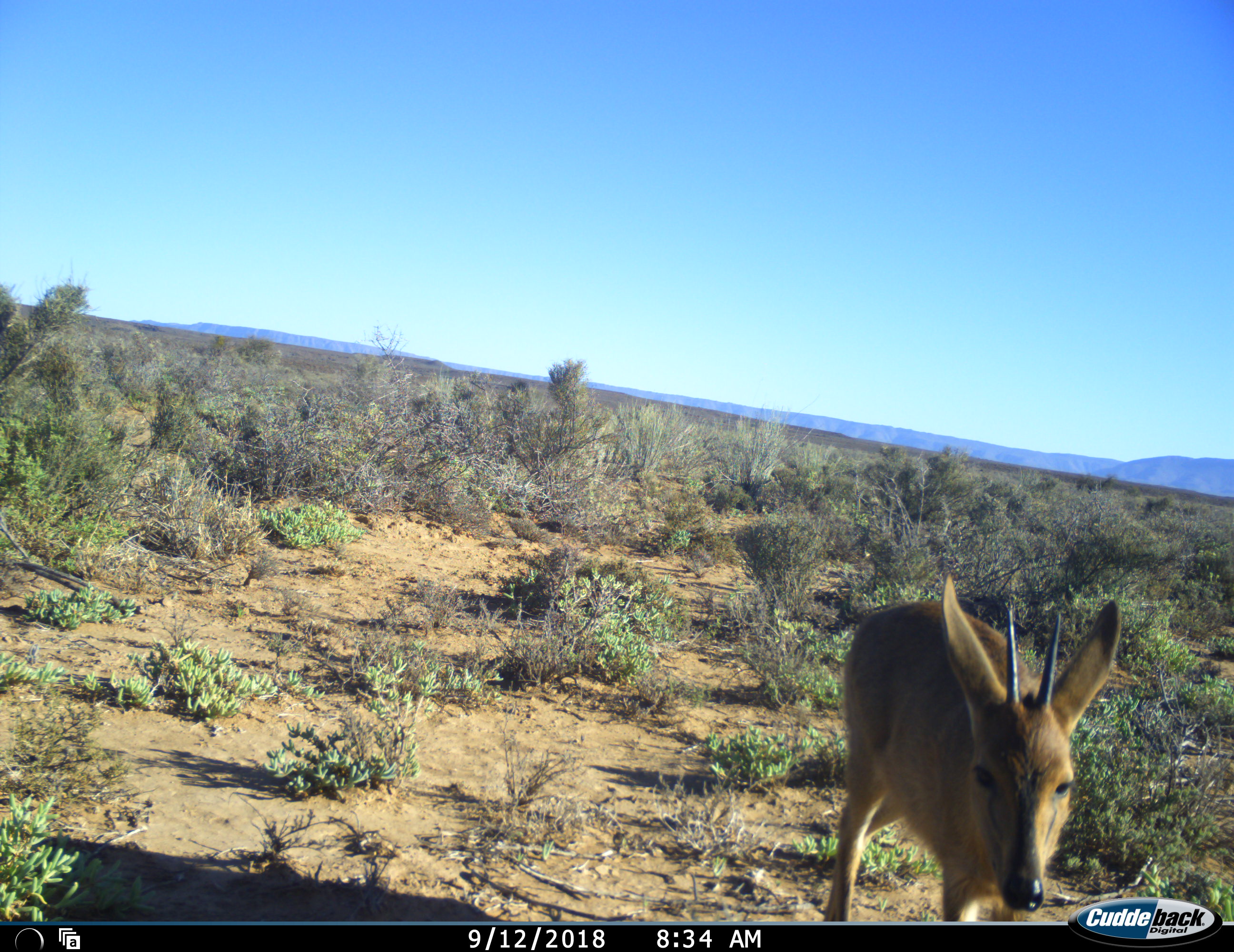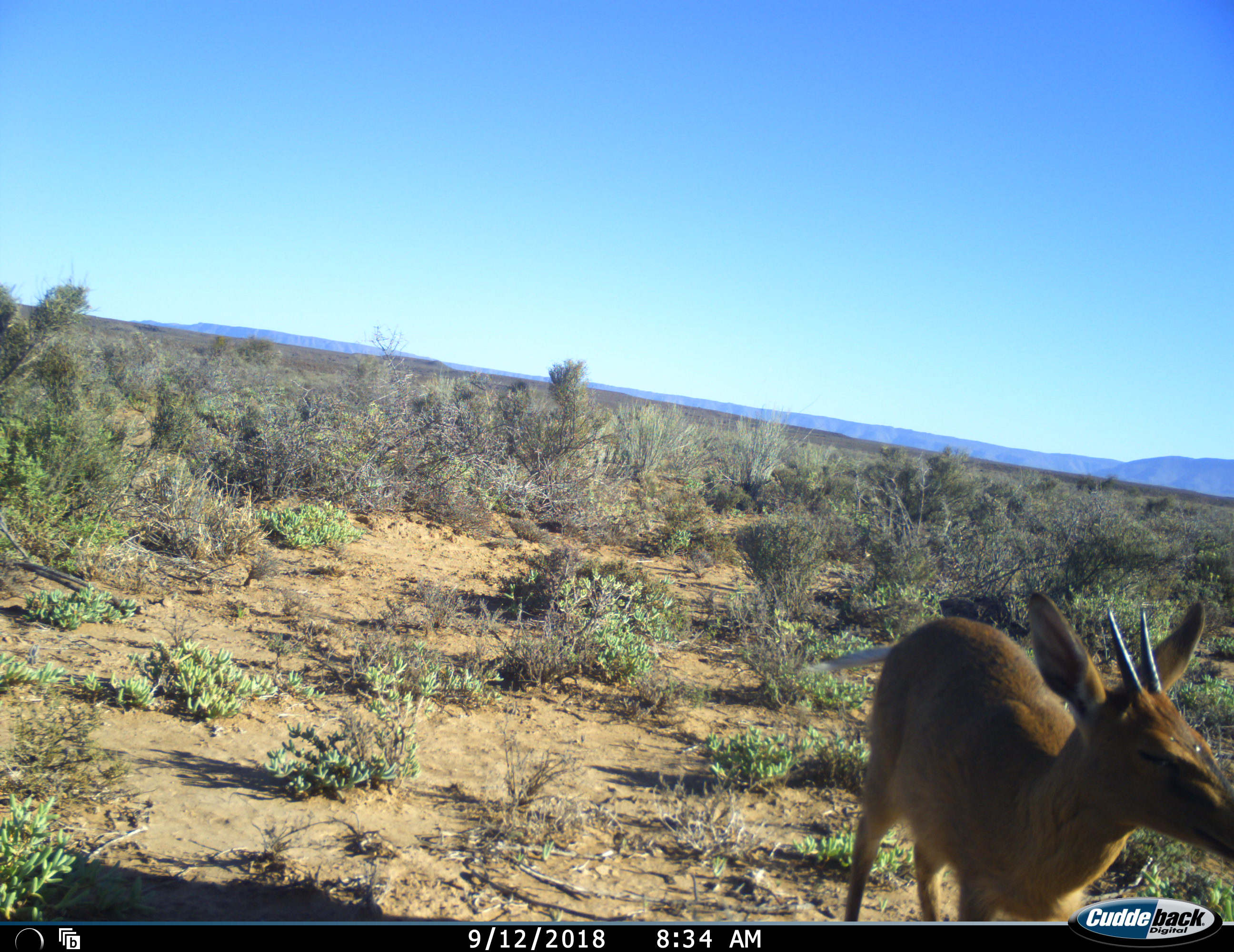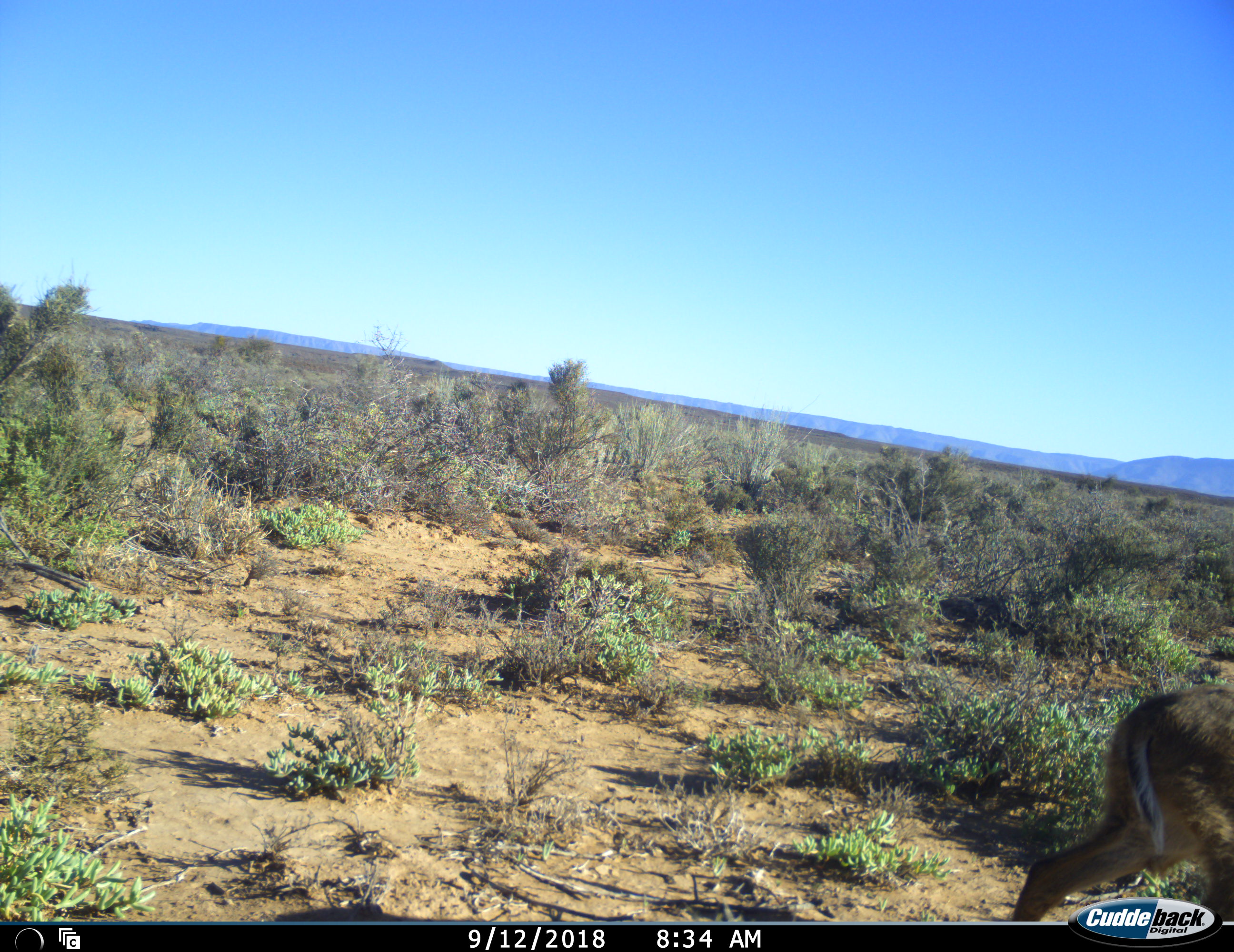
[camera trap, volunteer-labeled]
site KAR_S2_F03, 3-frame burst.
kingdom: Animalia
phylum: Chordata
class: Mammalia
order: Artiodactyla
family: Bovidae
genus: Sylvicapra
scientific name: Sylvicapra grimmia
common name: common duiker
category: duikercommongrey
Duikercommongrey (common duiker) (Sylvicapra grimmia), count 1. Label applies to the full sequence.